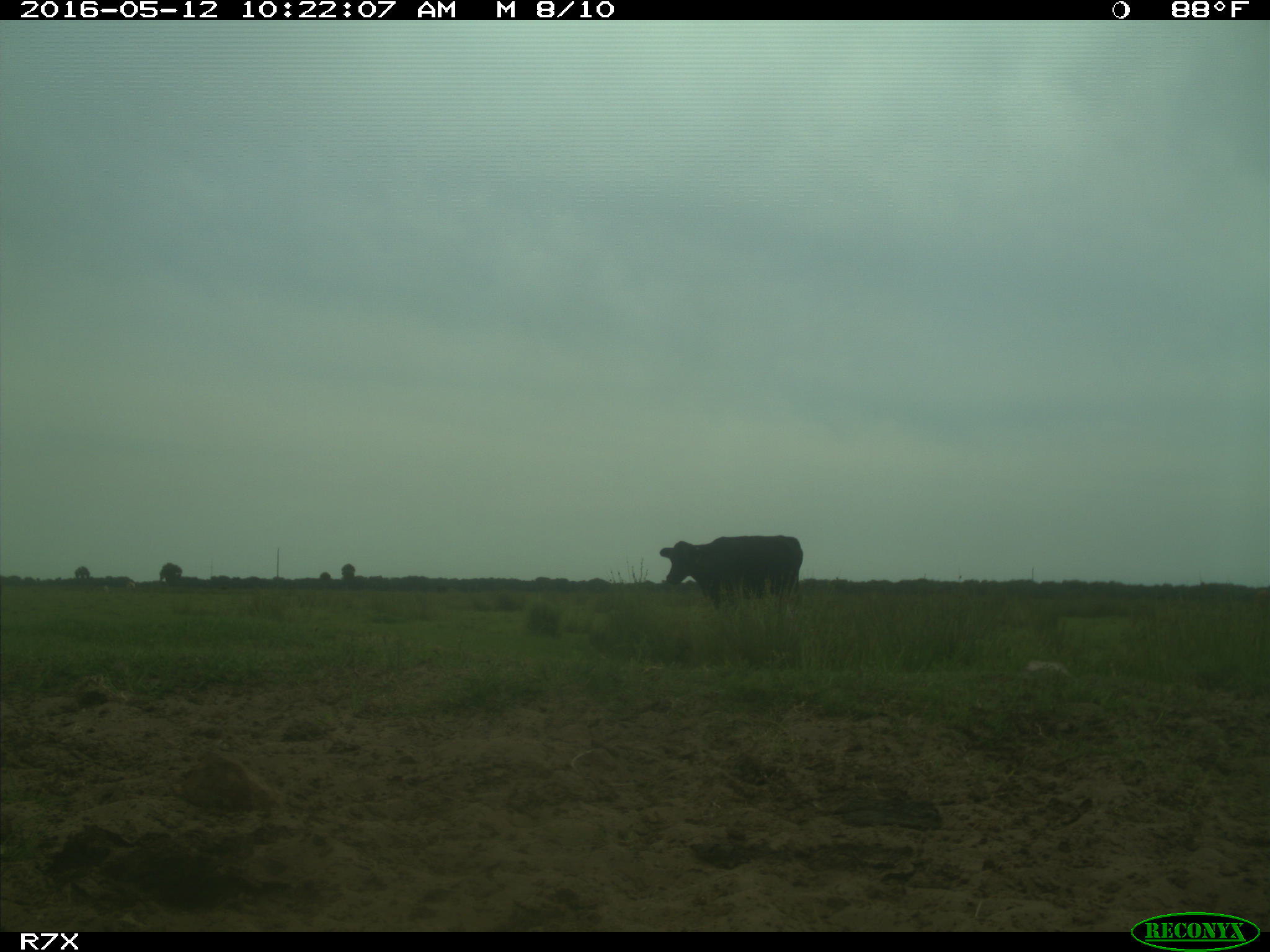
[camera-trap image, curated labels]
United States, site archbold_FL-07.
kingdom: Animalia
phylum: Chordata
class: Mammalia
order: Artiodactyla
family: Bovidae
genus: Bos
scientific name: Bos taurus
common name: domestic cow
Bos taurus (domestic cow).